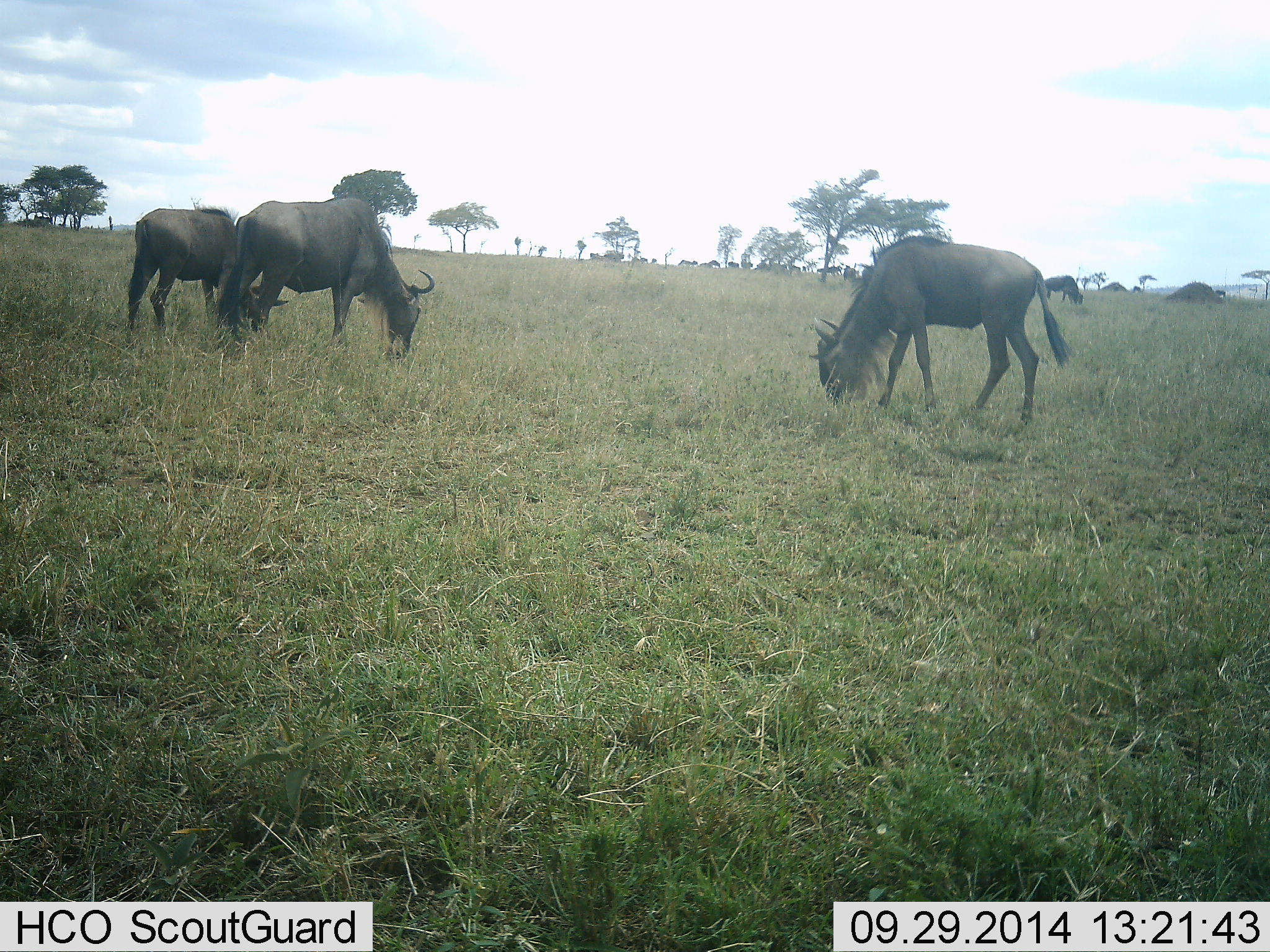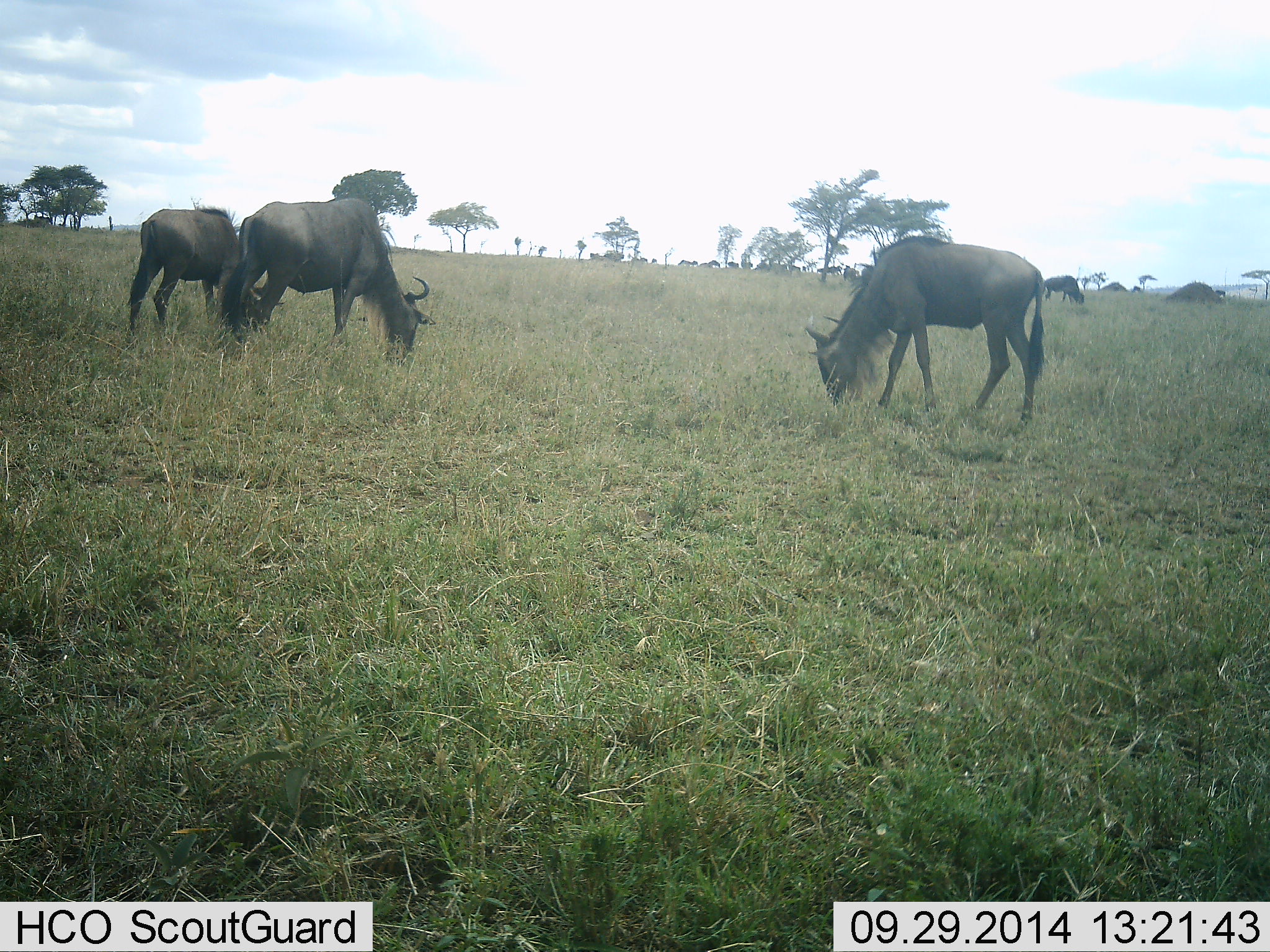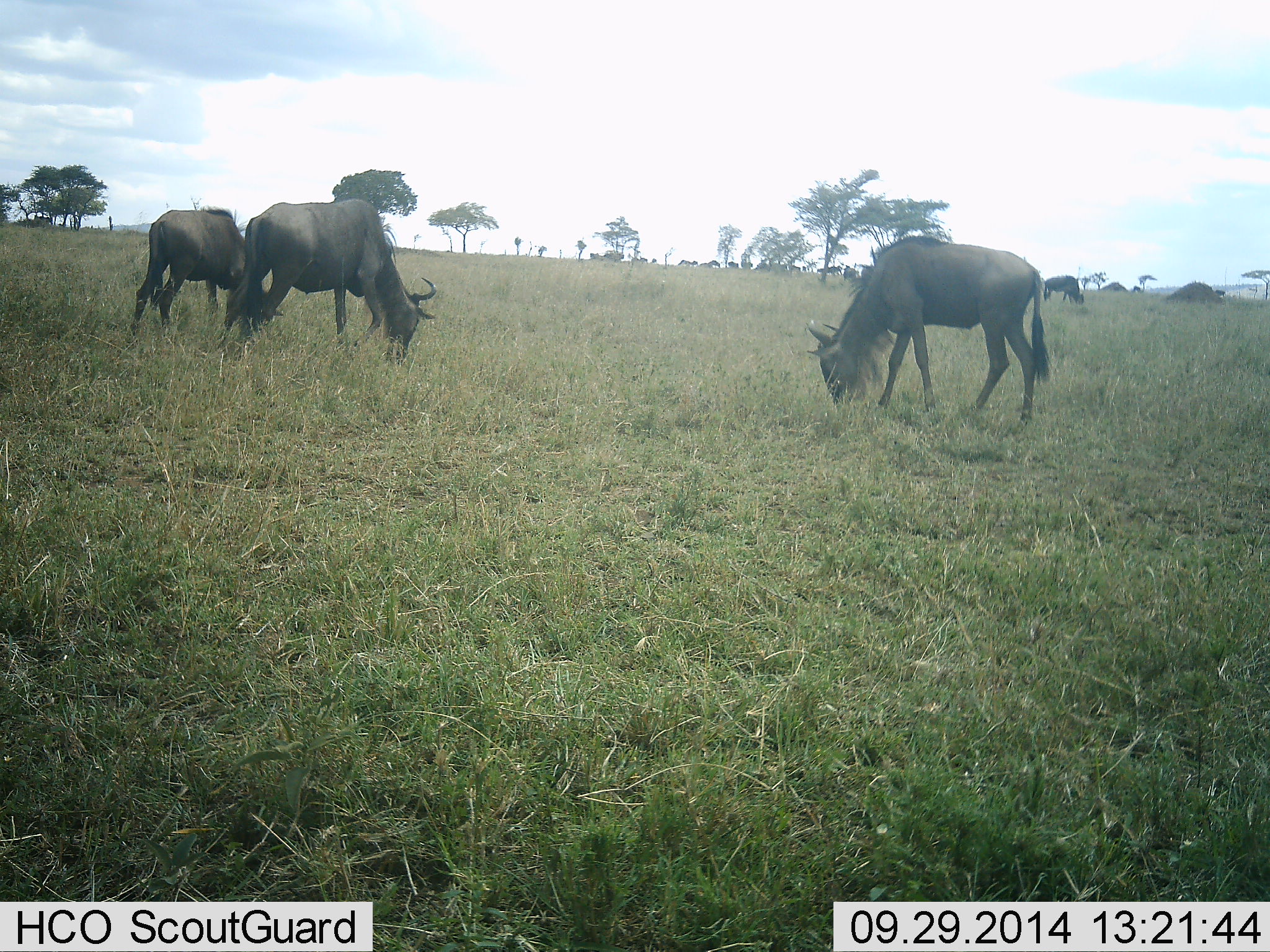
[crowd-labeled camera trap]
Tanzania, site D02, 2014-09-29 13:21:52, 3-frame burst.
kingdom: Animalia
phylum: Chordata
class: Mammalia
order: Artiodactyla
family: Bovidae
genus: Connochaetes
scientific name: Connochaetes taurinus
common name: blue wildebeest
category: wildebeest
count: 11-50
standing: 50%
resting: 0%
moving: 0%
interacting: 0%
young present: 0%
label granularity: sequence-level